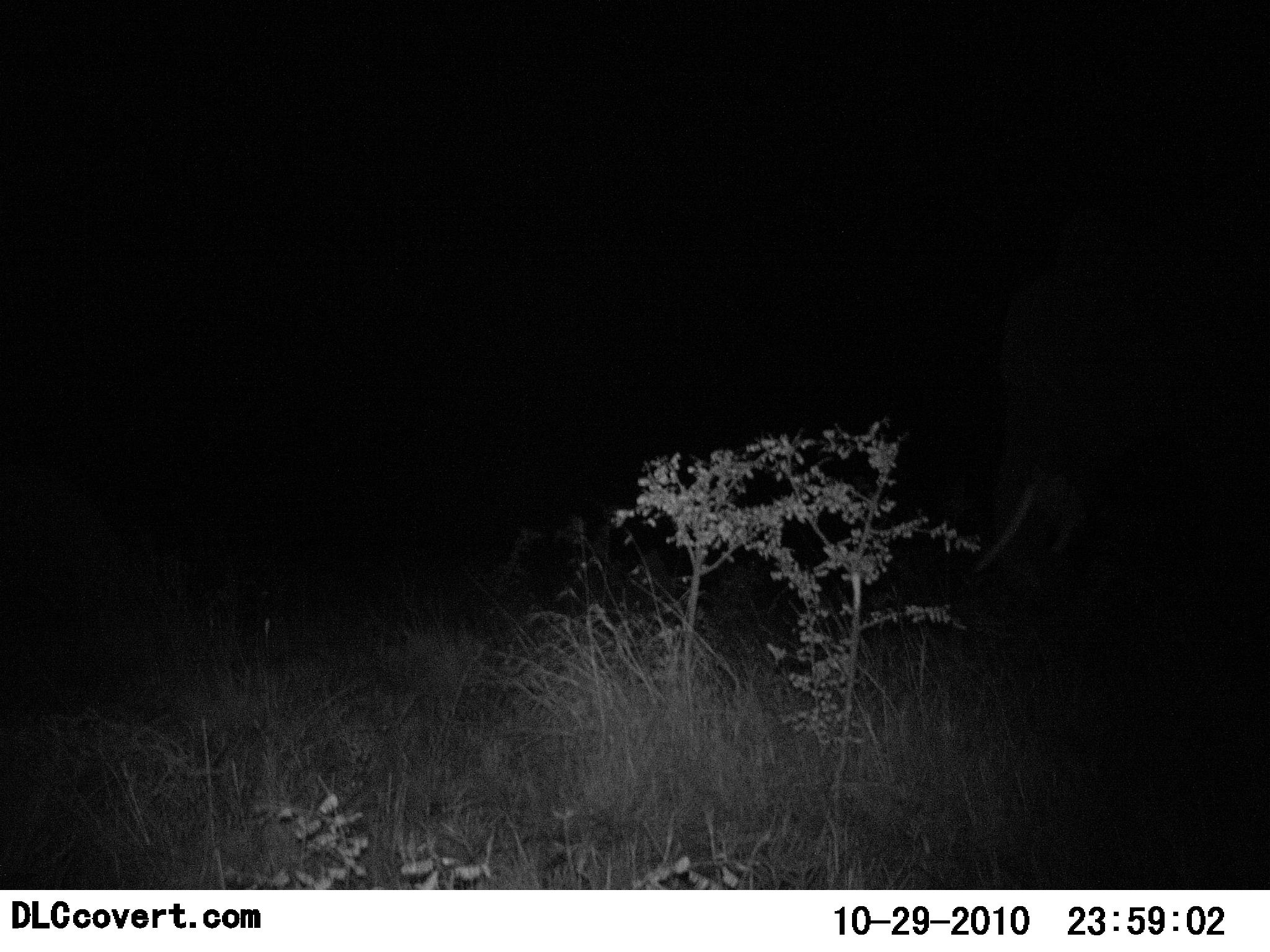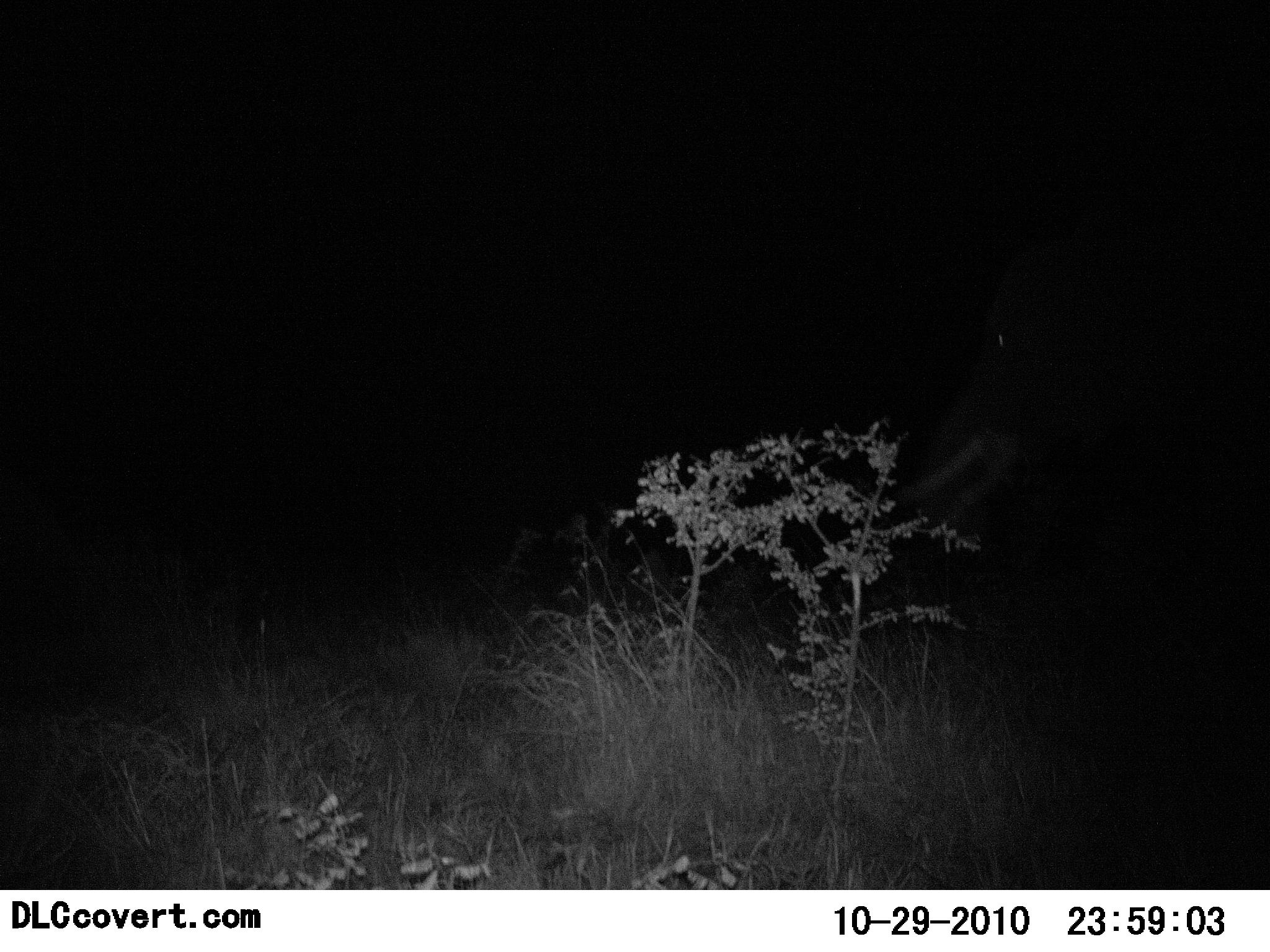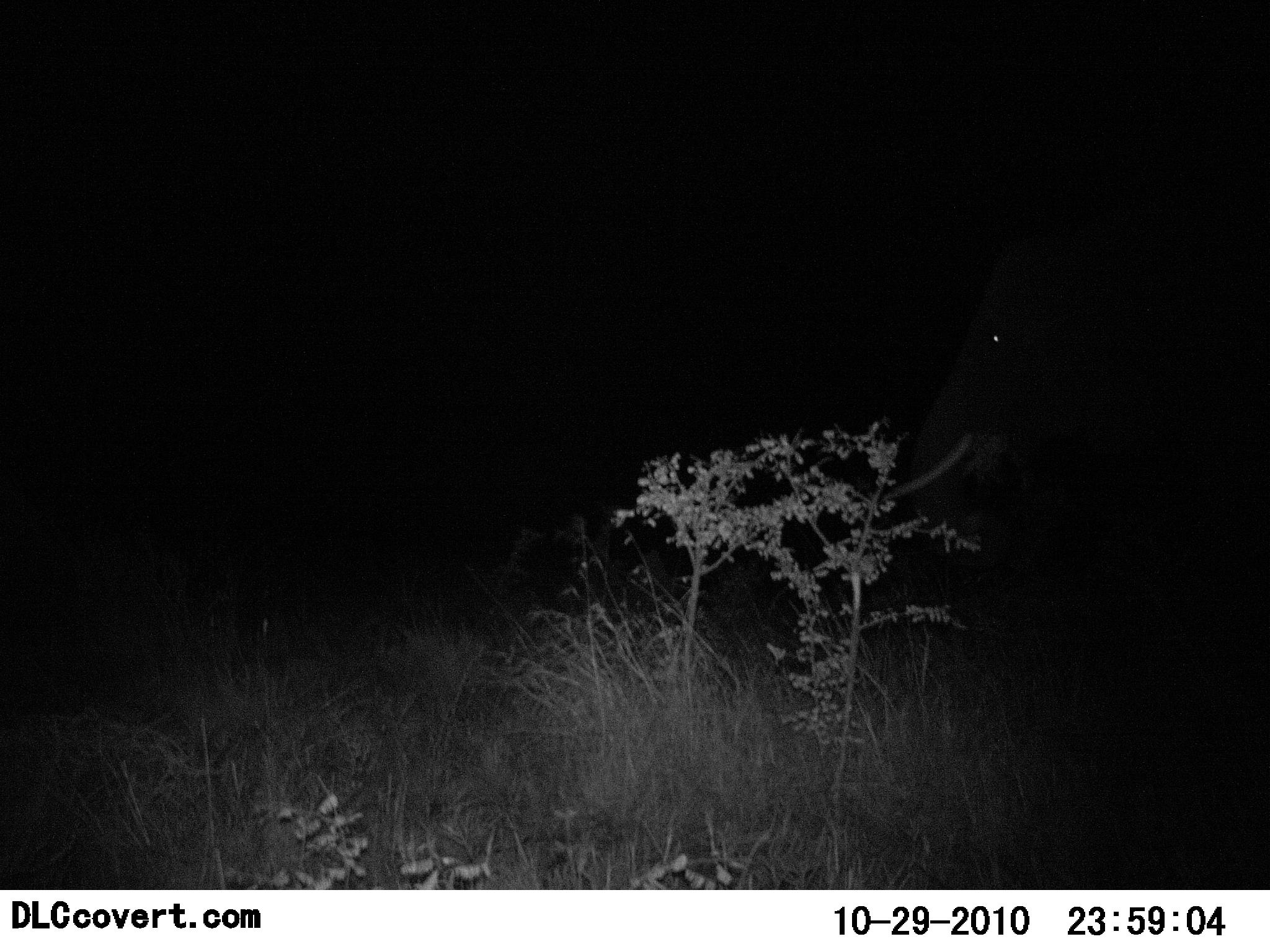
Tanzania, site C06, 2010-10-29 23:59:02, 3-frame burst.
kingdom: Animalia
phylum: Chordata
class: Mammalia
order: Proboscidea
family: Elephantidae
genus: Loxodonta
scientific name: Loxodonta africana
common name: african bush elephant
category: elephant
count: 1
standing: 56%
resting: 0%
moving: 25%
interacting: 0%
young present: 0%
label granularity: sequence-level